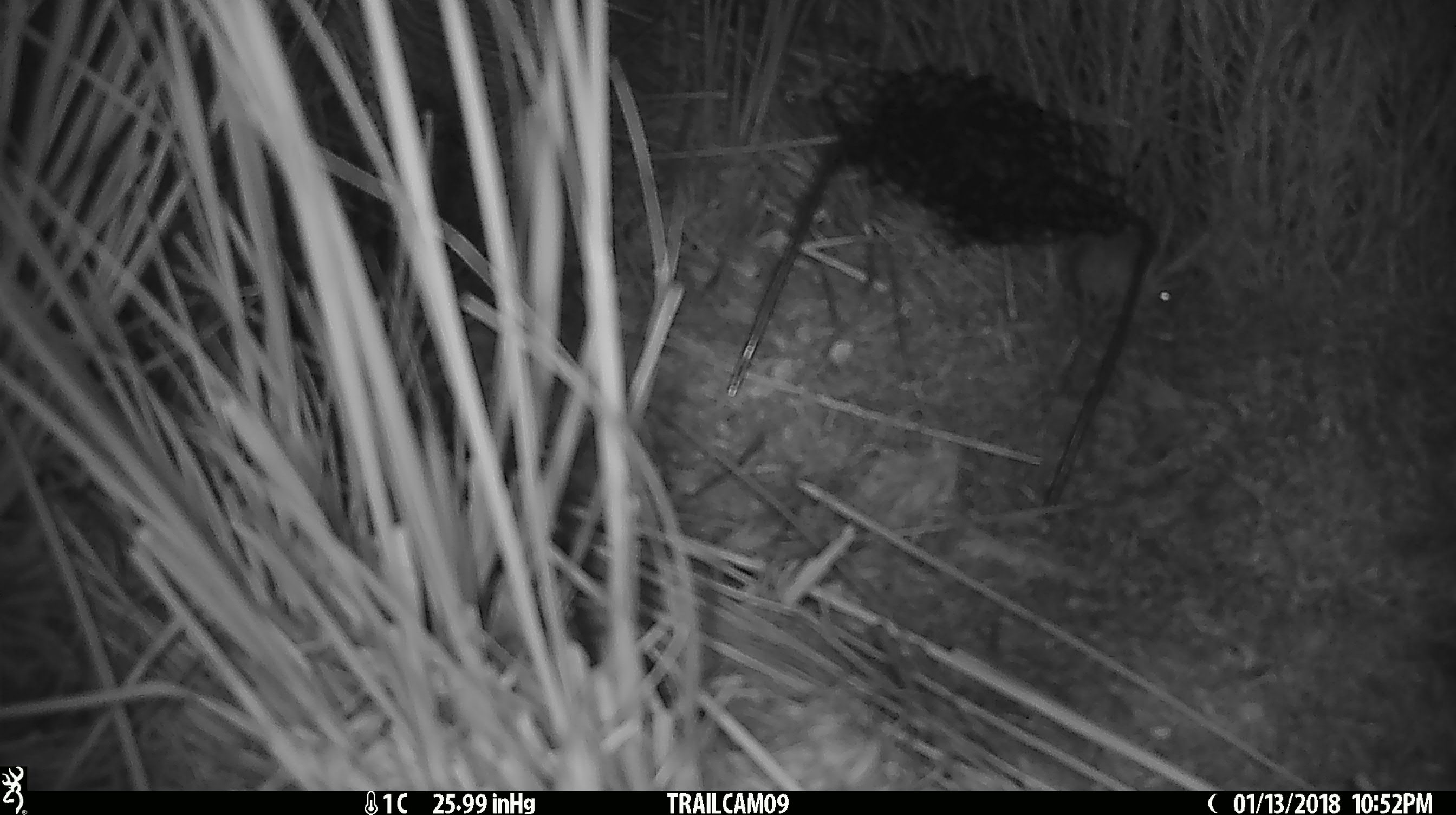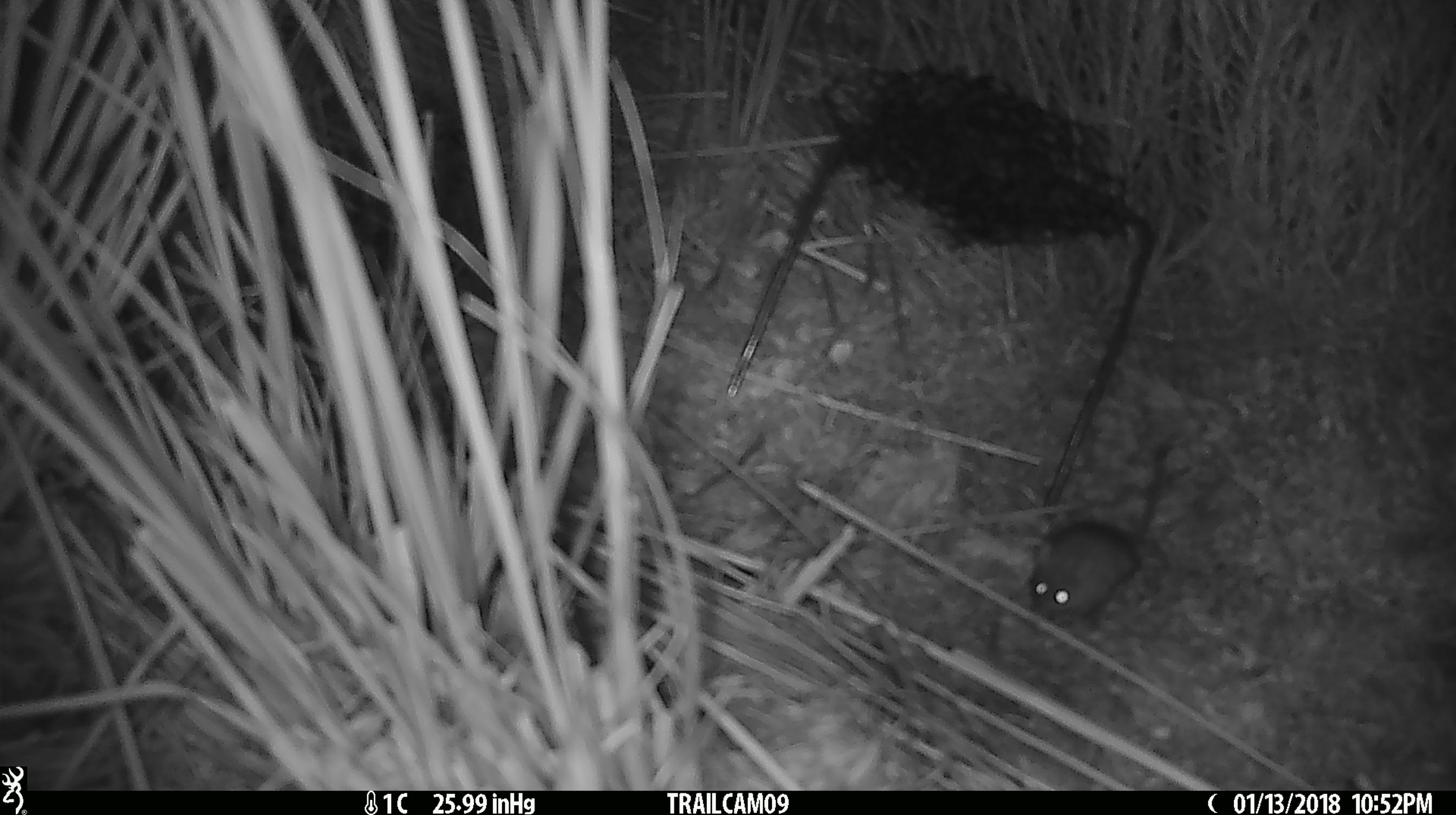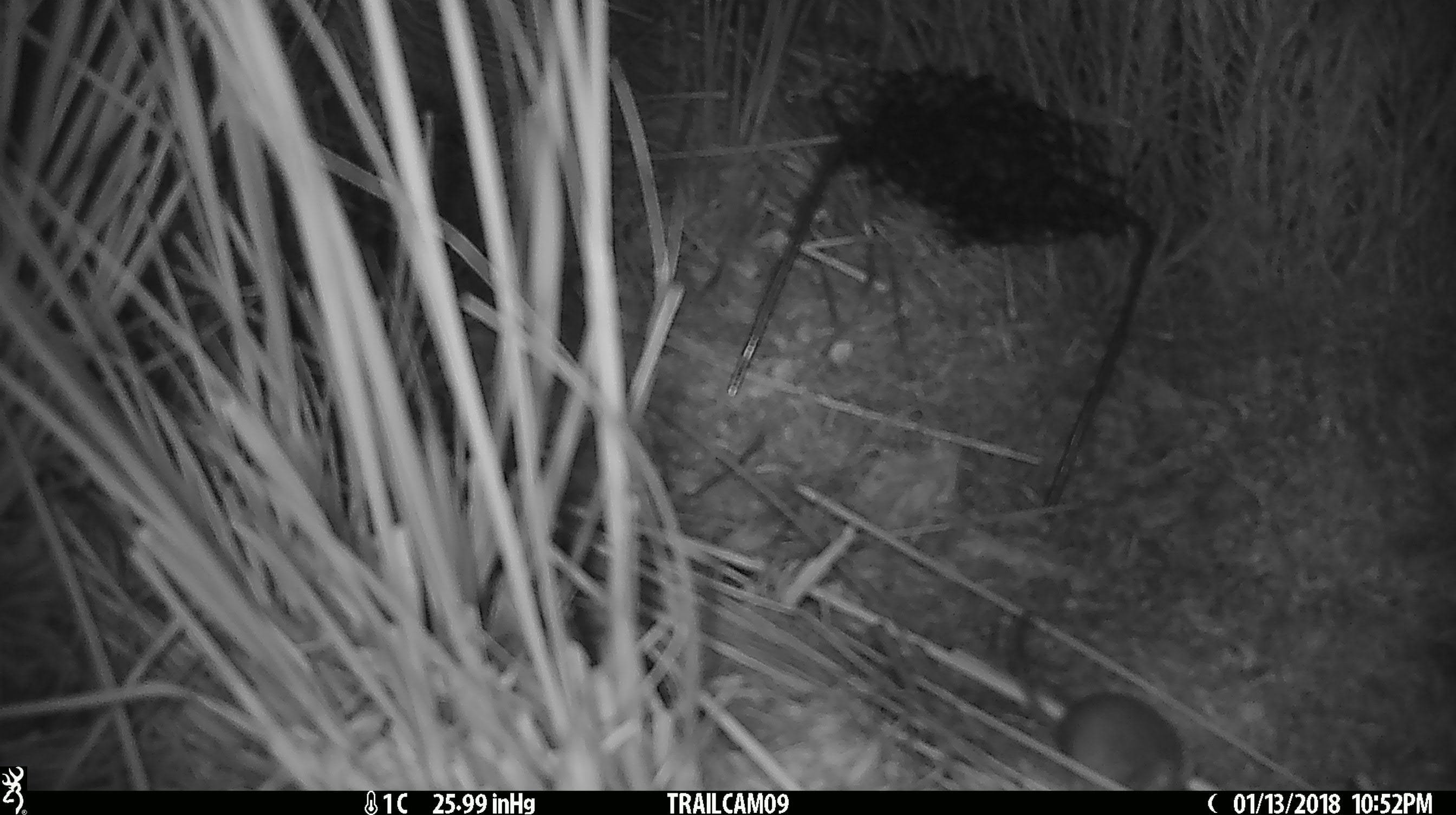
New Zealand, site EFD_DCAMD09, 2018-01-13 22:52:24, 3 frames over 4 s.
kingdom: Animalia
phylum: Chordata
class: Mammalia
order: Rodentia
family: Muridae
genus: Mus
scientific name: Mus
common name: mouse